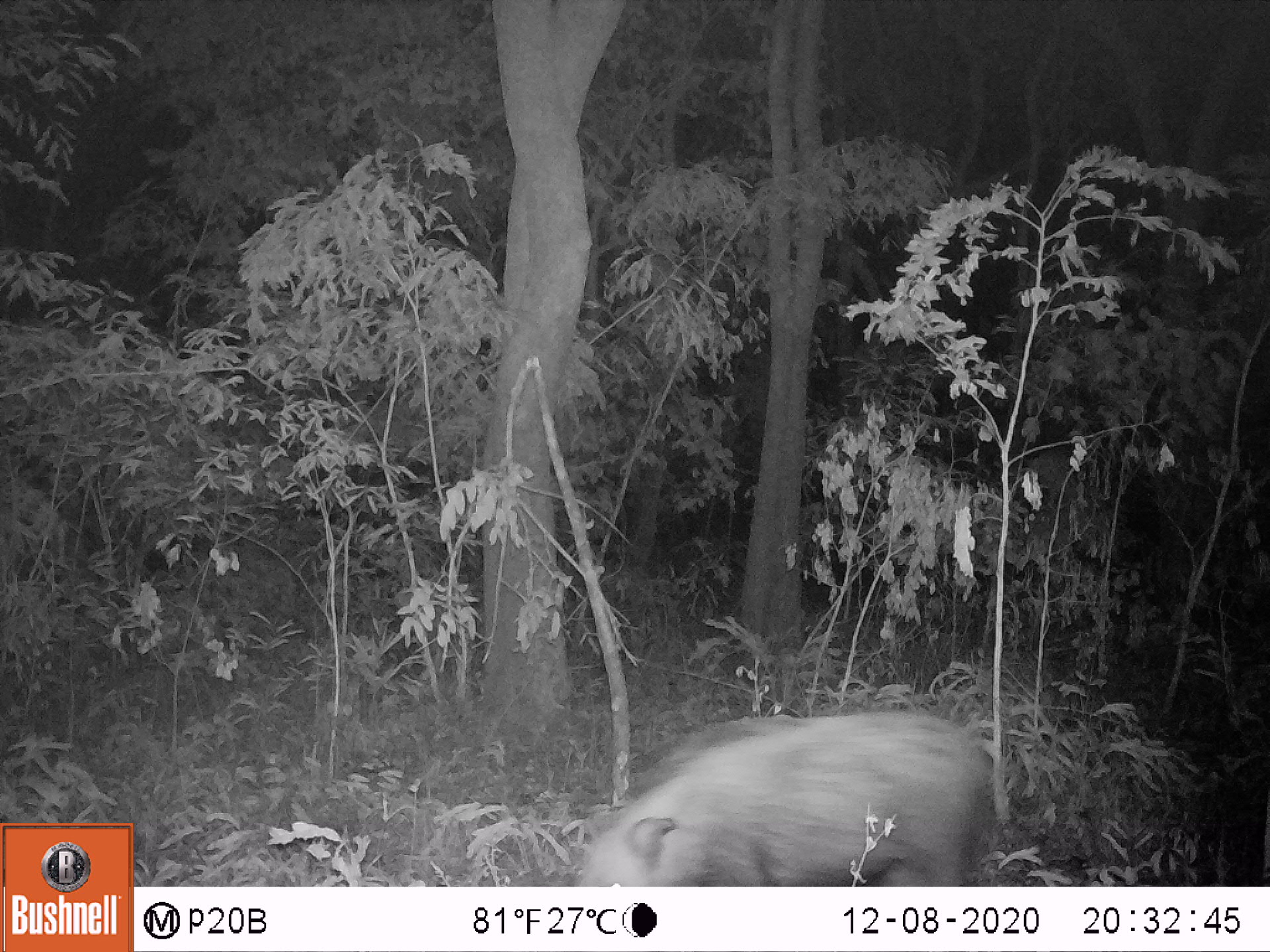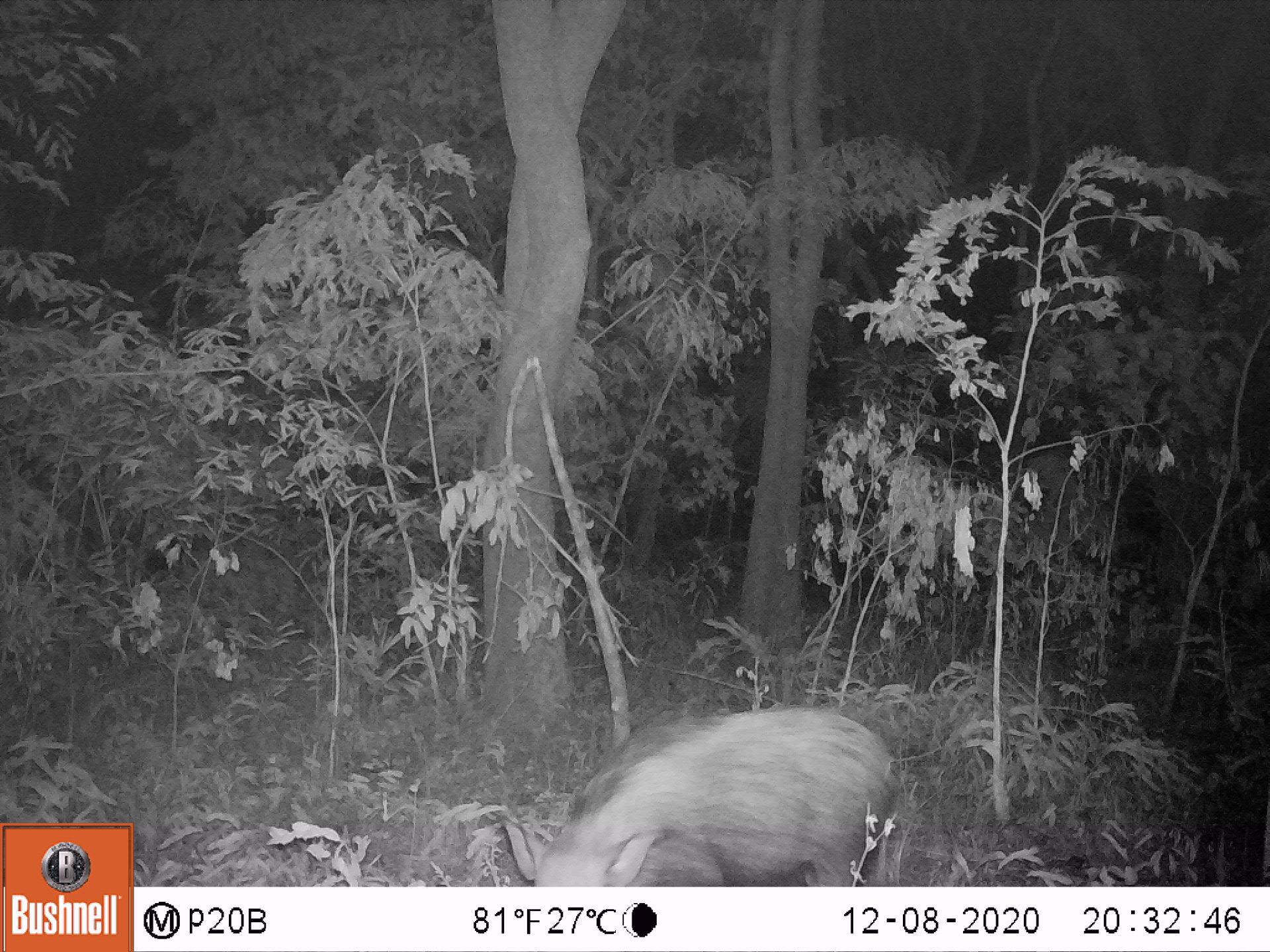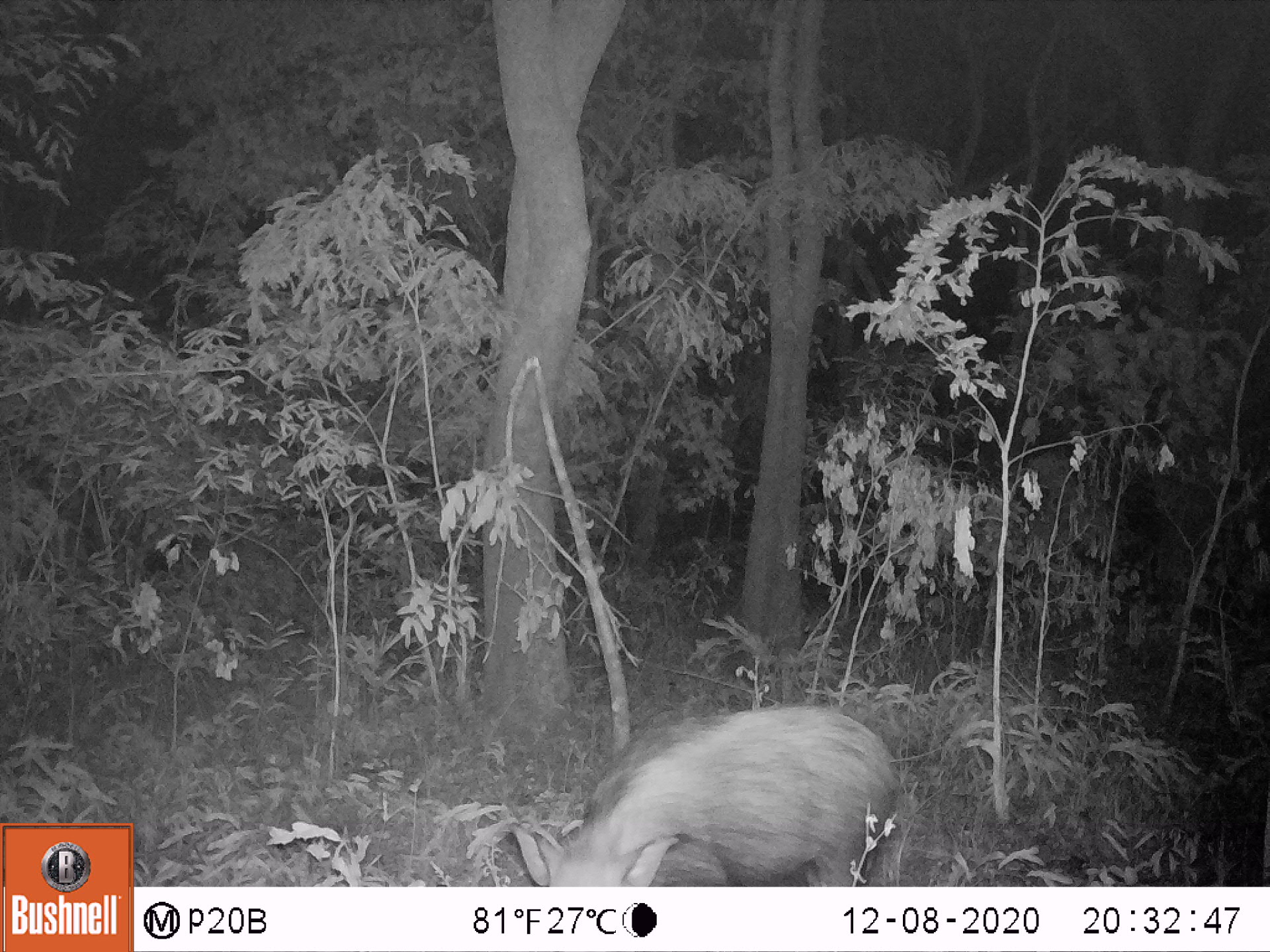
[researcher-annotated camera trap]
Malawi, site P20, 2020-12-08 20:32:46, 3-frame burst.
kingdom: Animalia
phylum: Chordata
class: Mammalia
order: Artiodactyla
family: Suidae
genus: Potamochoerus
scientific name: Potamochoerus larvatus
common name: bushpig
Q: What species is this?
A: Bushpig (Potamochoerus larvatus).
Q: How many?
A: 1.